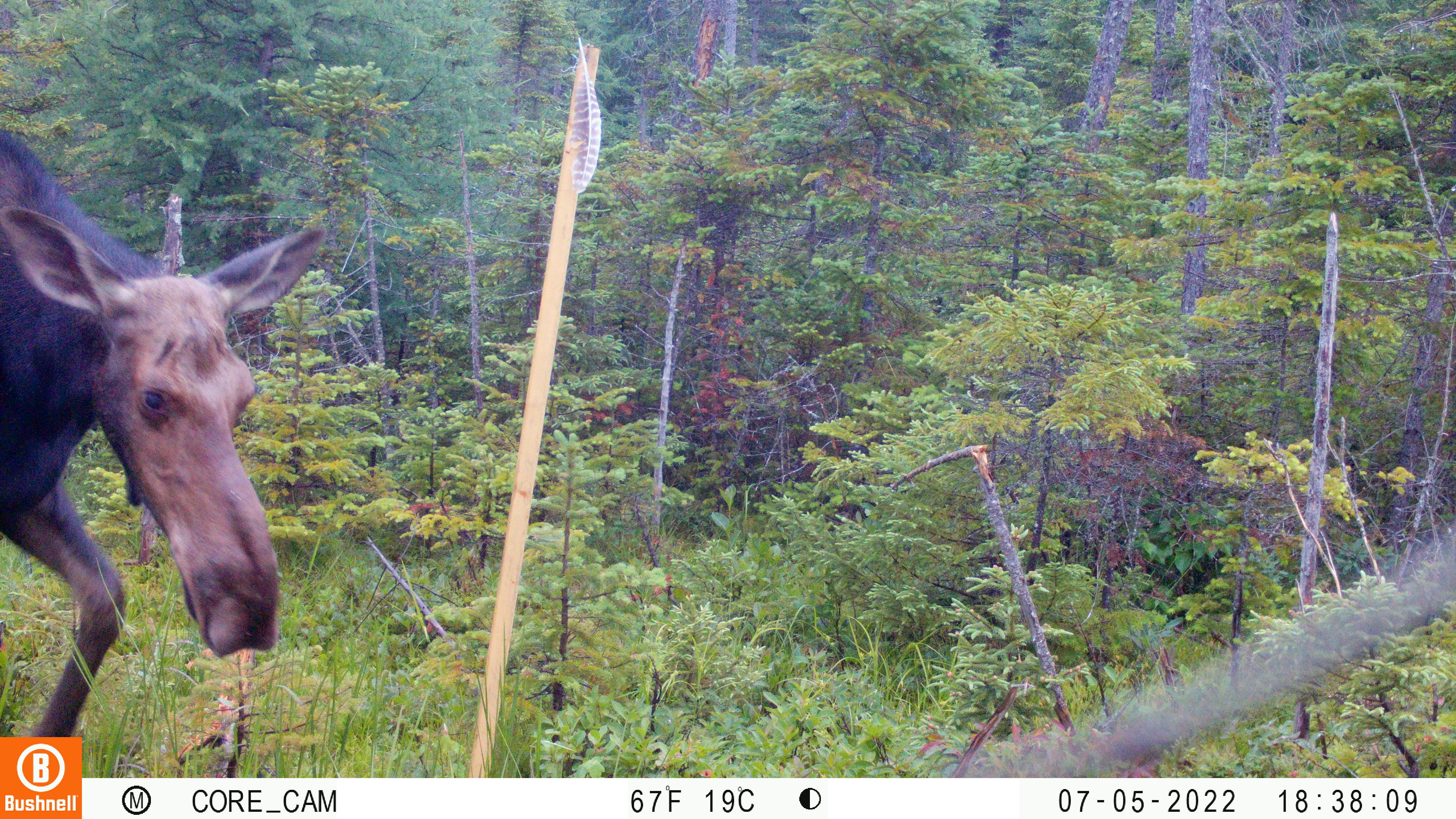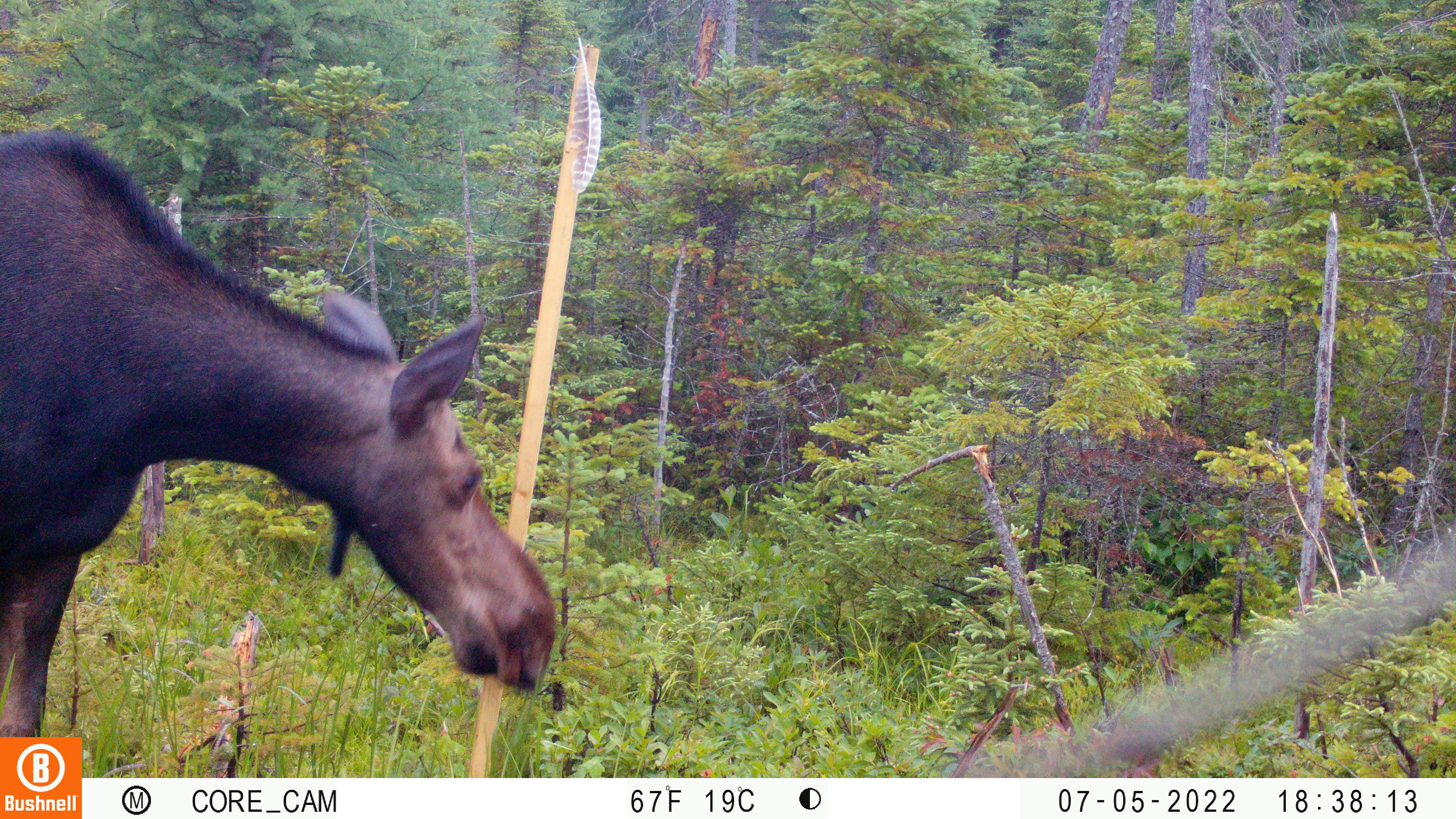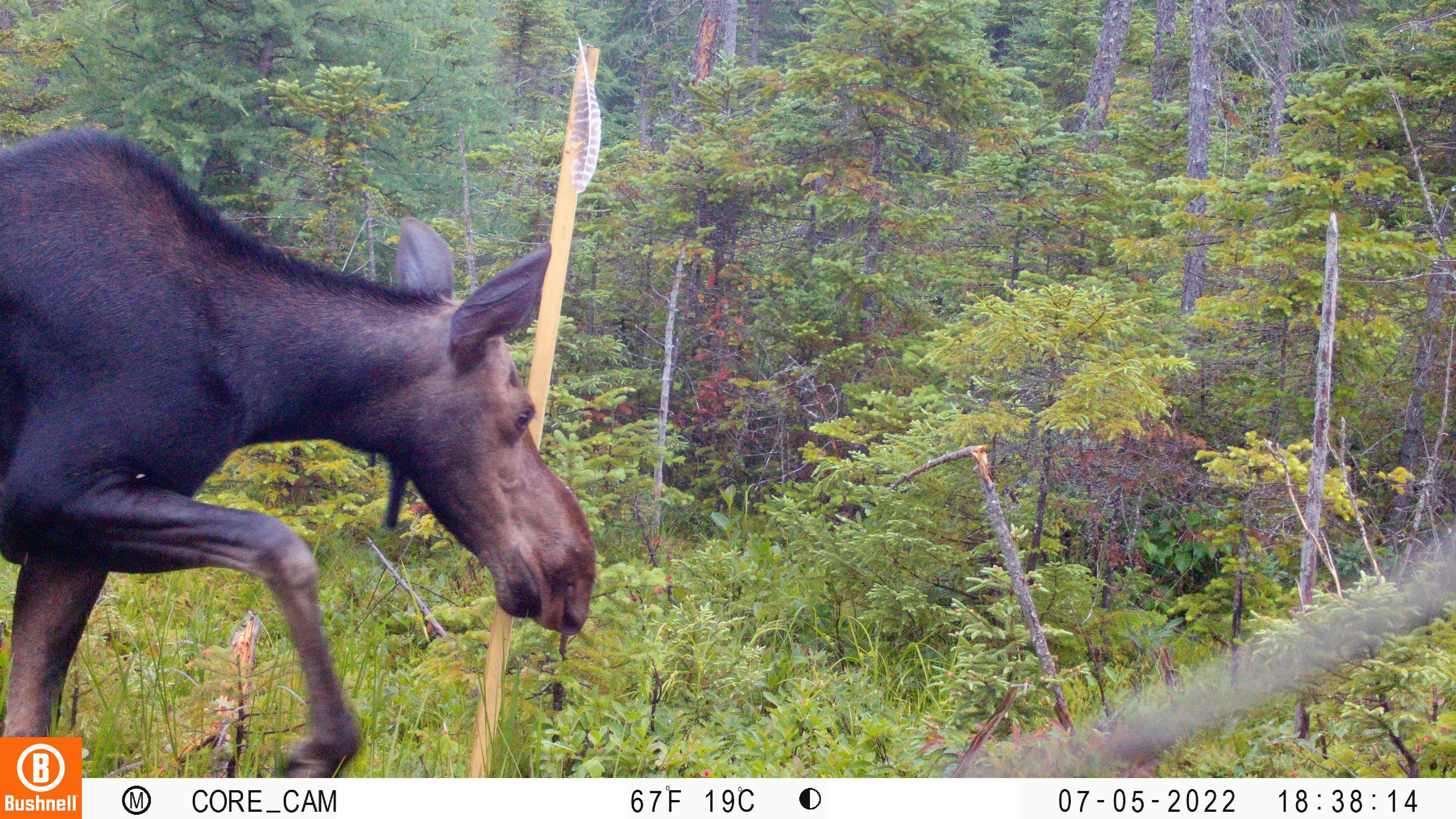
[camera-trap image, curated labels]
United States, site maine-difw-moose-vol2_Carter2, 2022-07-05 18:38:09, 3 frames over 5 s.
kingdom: Animalia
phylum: Chordata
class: Mammalia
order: Artiodactyla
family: Cervidae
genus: Alces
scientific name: Alces alces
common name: moose